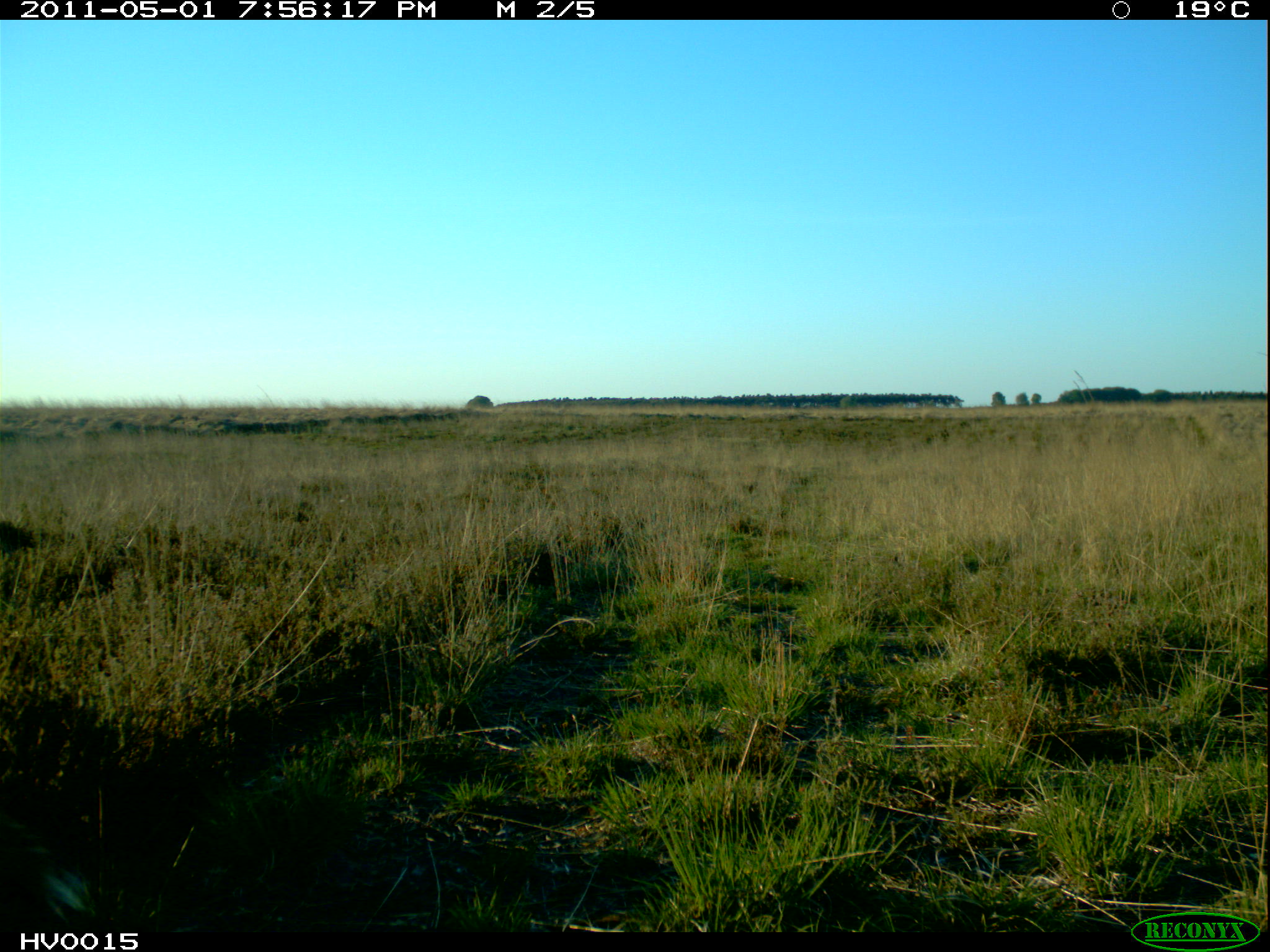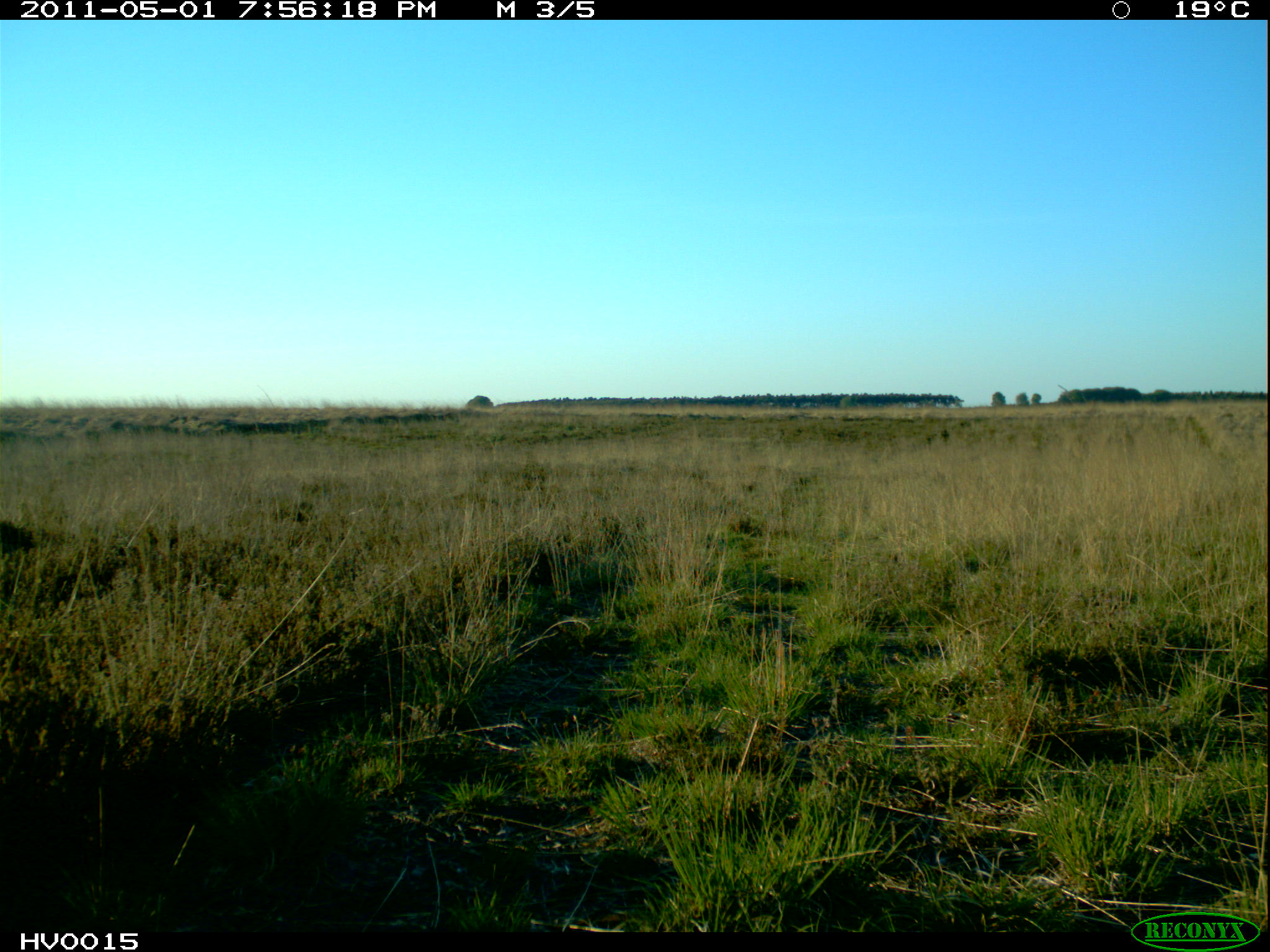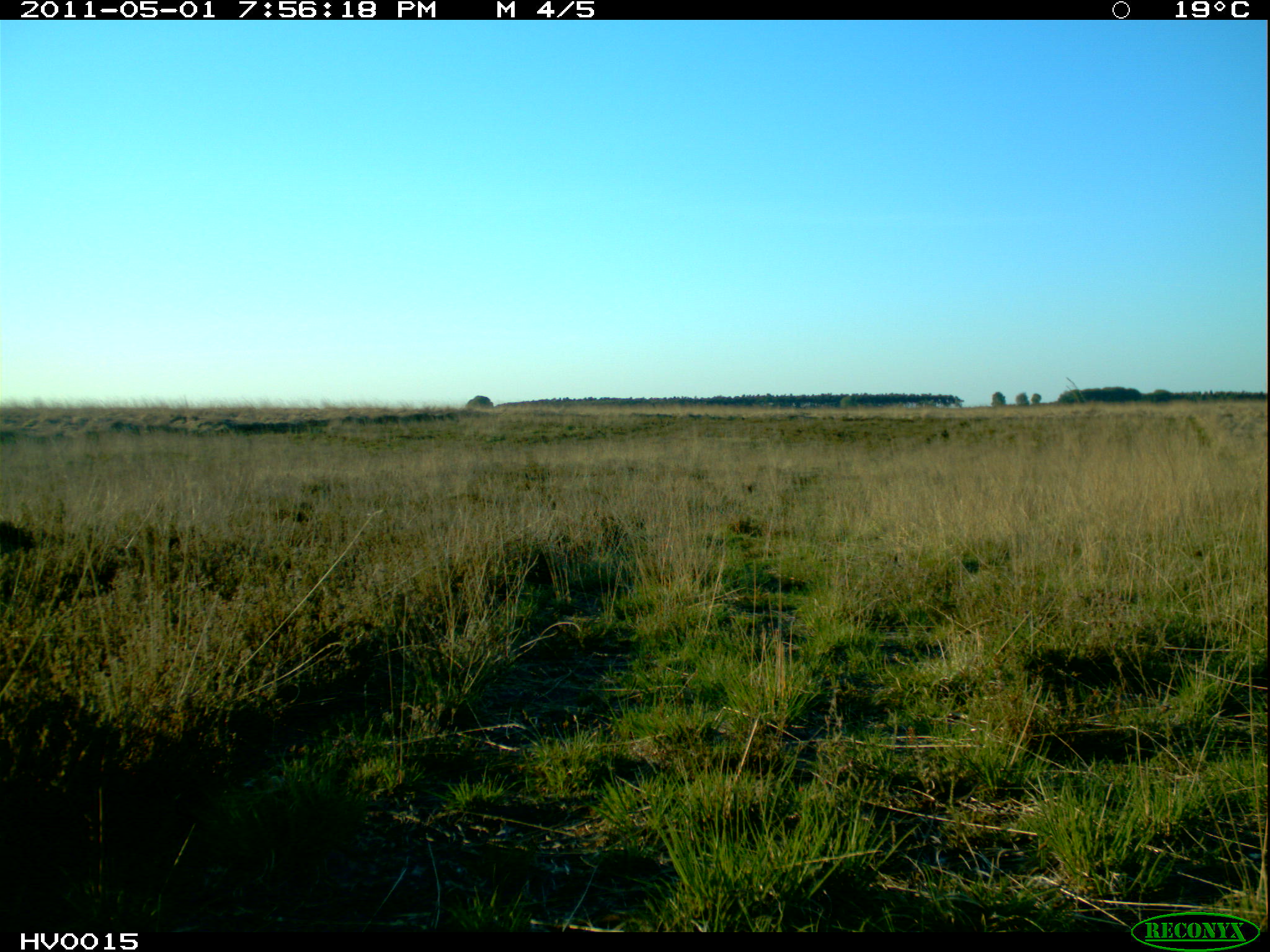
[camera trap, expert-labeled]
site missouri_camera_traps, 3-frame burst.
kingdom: Animalia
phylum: Chordata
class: Mammalia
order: Carnivora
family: Canidae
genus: Vulpes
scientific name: Vulpes vulpes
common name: red fox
Red fox (Vulpes vulpes). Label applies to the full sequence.